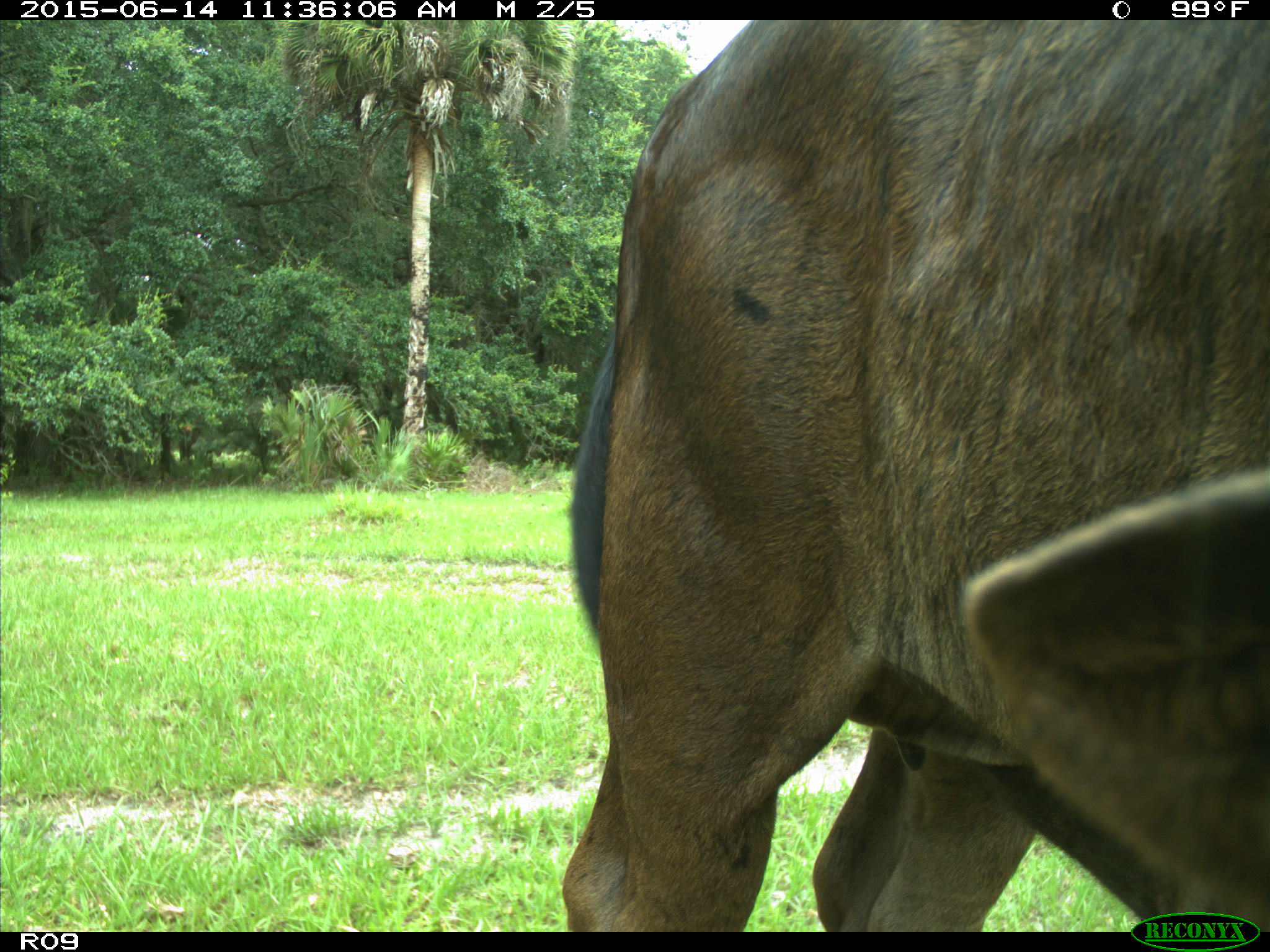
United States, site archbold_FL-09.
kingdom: Animalia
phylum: Chordata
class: Mammalia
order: Artiodactyla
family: Bovidae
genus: Bos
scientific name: Bos taurus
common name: domestic cow